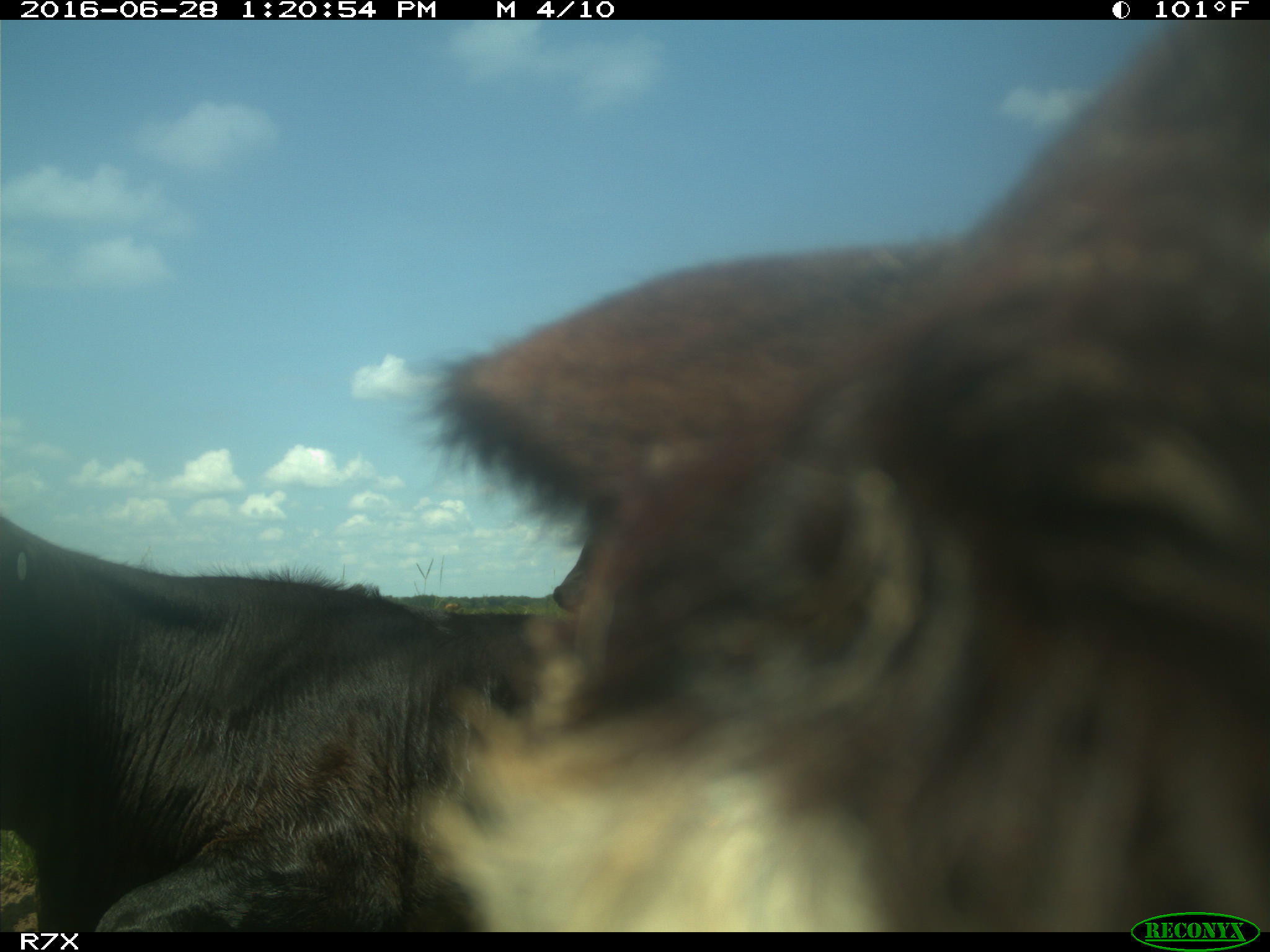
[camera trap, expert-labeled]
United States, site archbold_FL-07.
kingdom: Animalia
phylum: Chordata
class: Mammalia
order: Artiodactyla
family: Bovidae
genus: Bos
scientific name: Bos taurus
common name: domestic cow